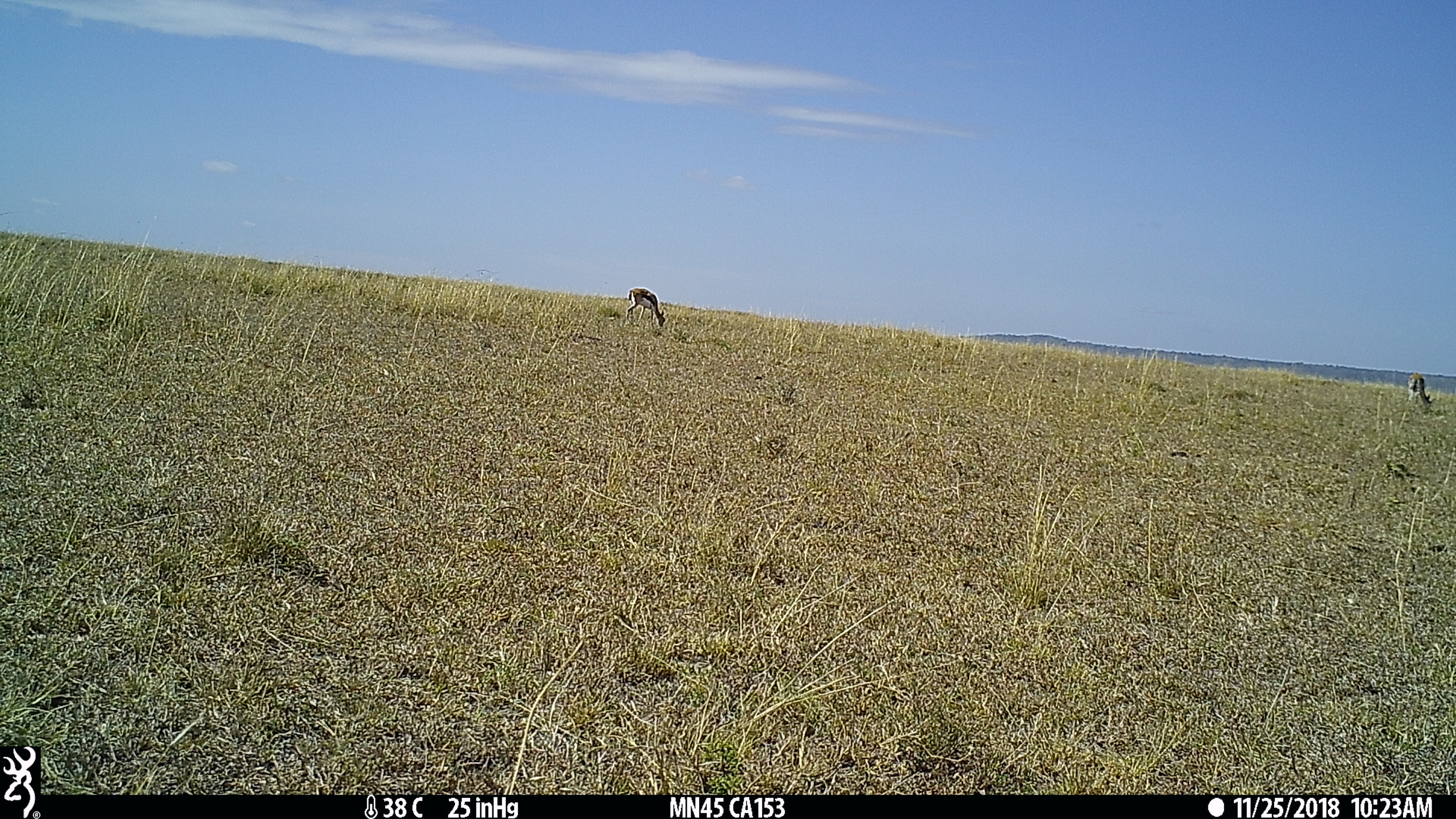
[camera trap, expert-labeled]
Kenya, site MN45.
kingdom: Animalia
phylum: Chordata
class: Mammalia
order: Artiodactyla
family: Bovidae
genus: Eudorcas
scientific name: Eudorcas thomsonii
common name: thomon's gazelle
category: gazelle thomsons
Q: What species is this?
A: Gazelle thomsons (thomon's gazelle) (Eudorcas thomsonii).